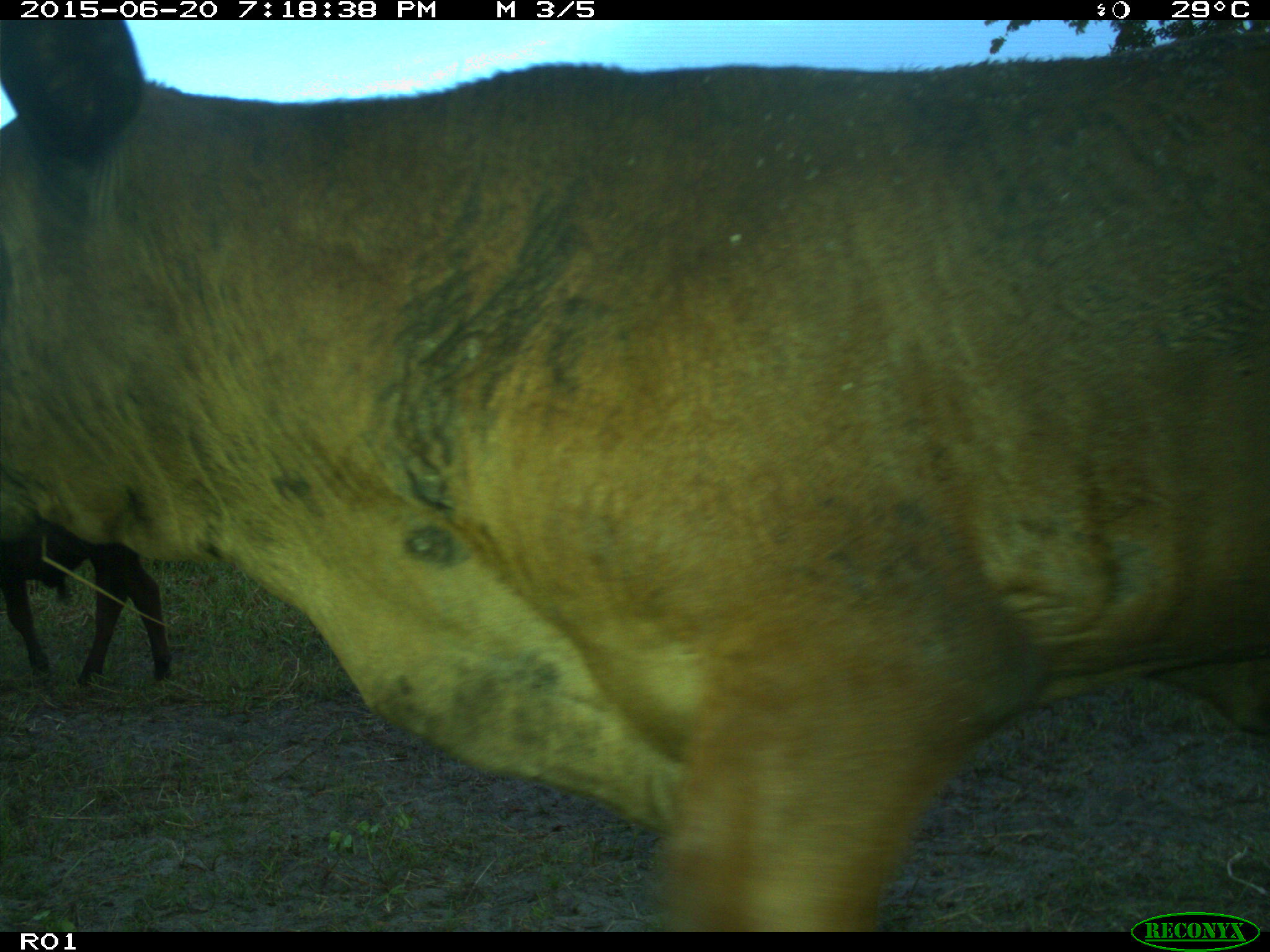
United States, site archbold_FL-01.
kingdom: Animalia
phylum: Chordata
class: Mammalia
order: Artiodactyla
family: Bovidae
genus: Bos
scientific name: Bos taurus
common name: domestic cow